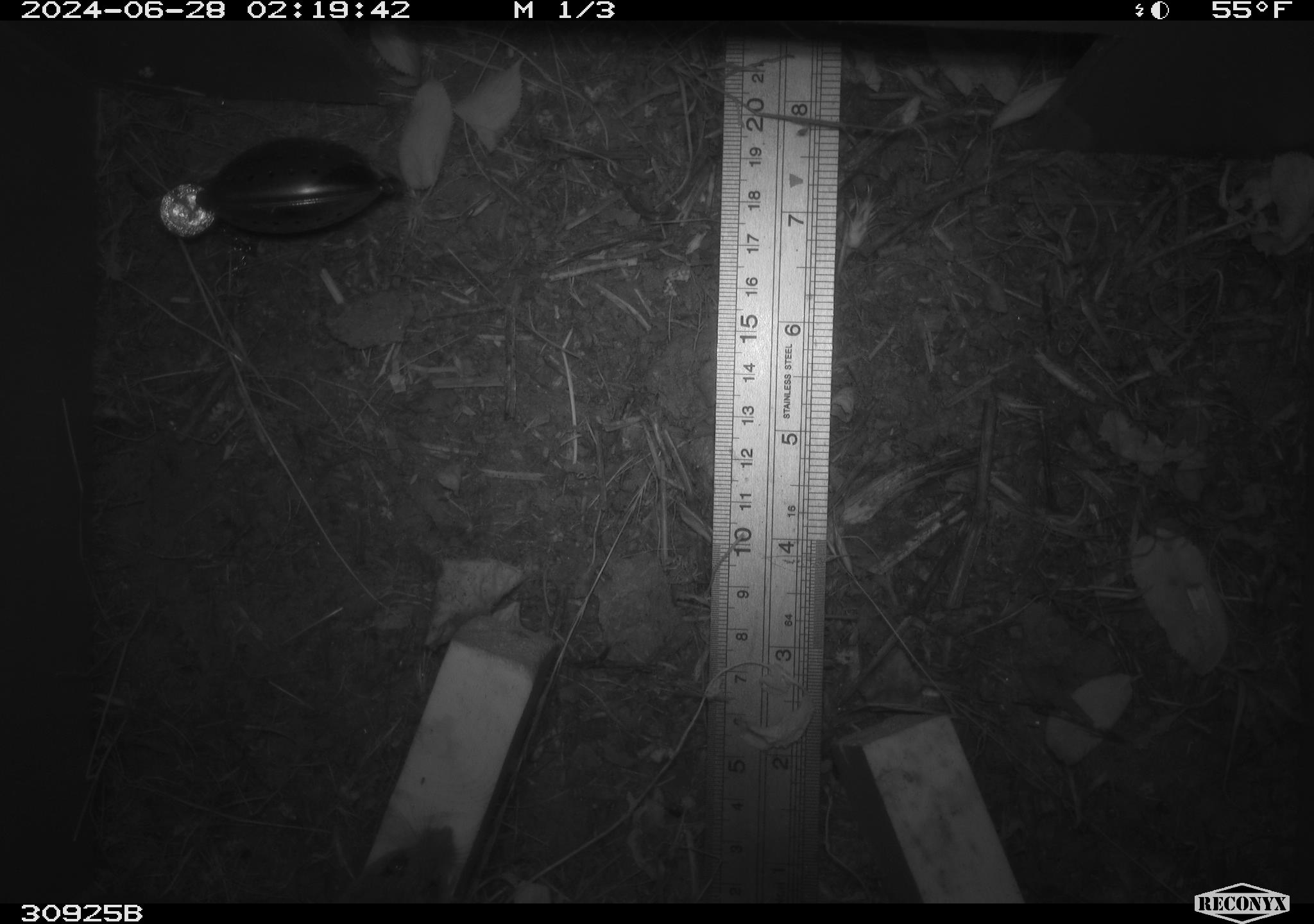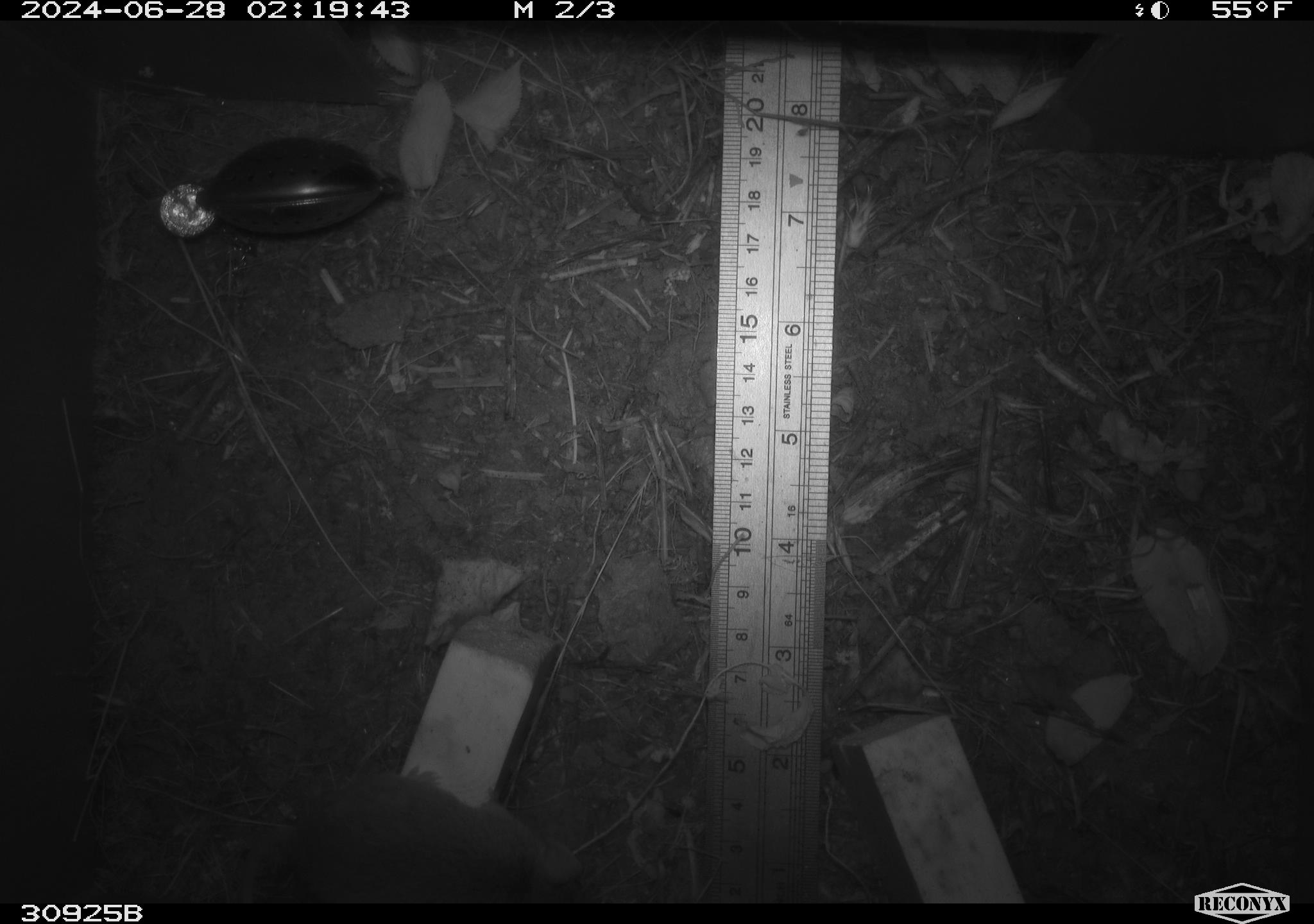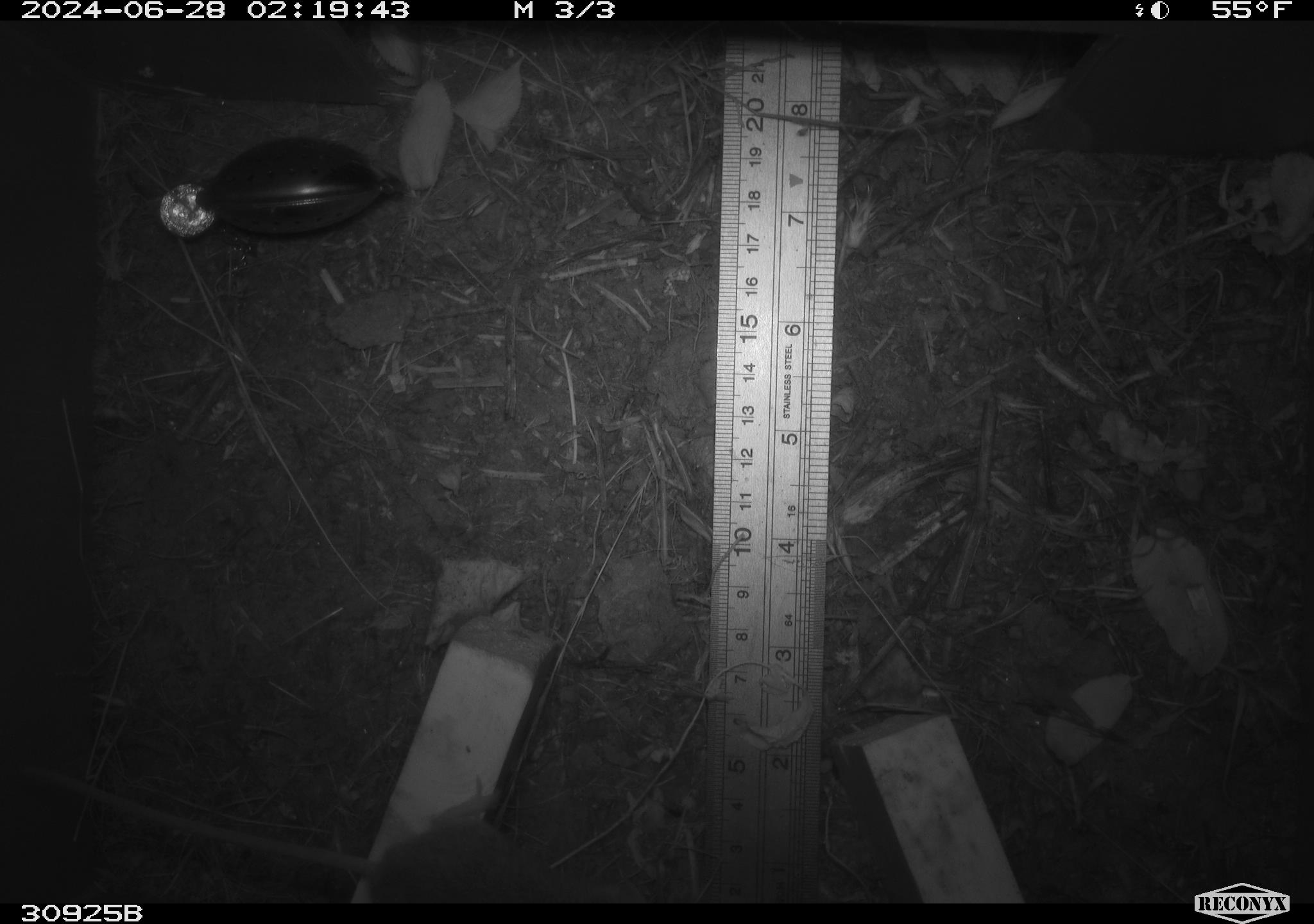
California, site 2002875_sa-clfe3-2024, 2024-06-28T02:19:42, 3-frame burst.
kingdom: Animalia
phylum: Chordata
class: Mammalia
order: Rodentia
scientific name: Rodentia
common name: mouse species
Mouse species (Rodentia).